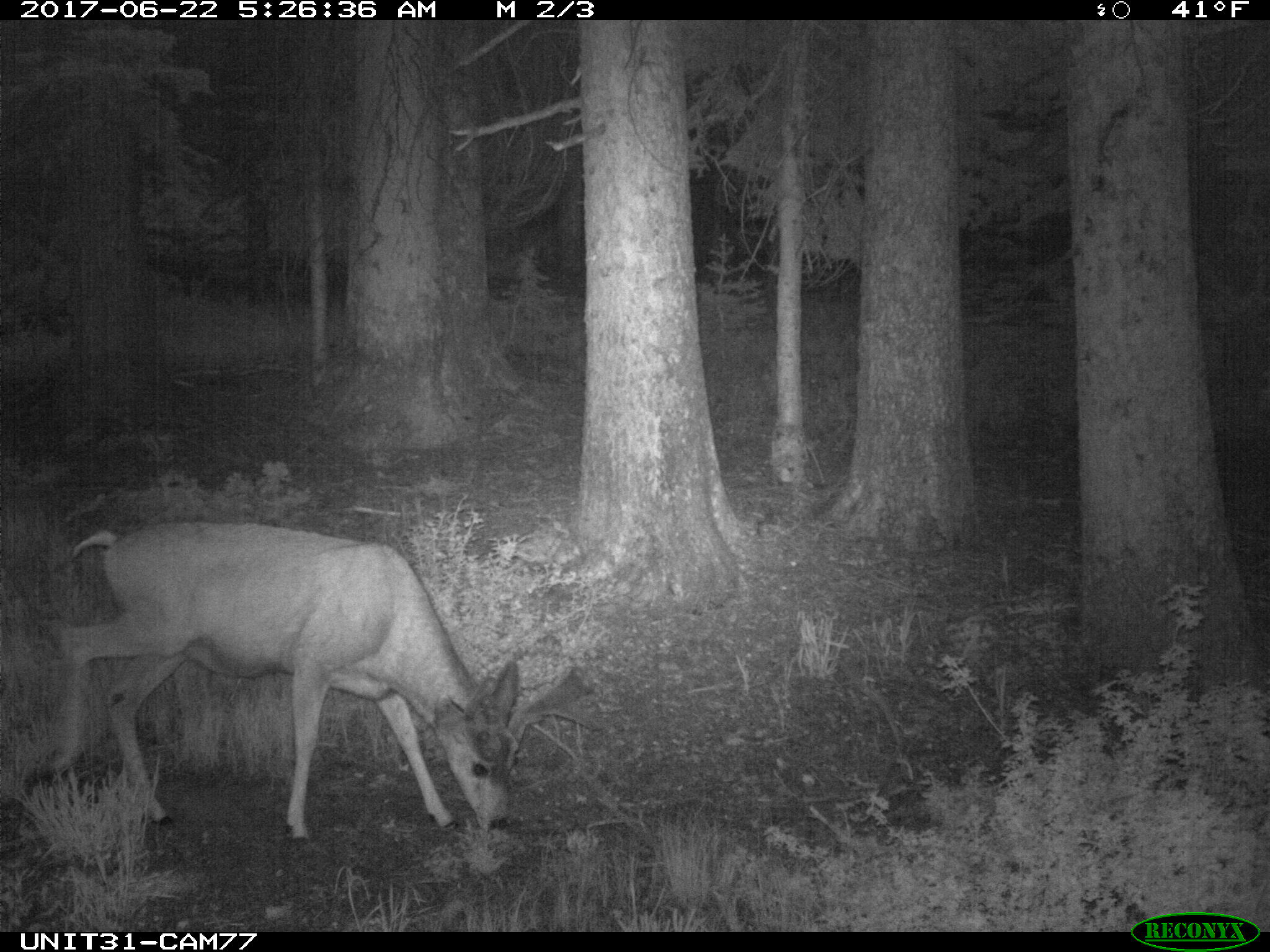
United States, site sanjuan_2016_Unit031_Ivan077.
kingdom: Animalia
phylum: Chordata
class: Mammalia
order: Artiodactyla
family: Cervidae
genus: Odocoileus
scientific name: Odocoileus hemionus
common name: mule deer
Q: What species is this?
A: Odocoileus hemionus (mule deer).